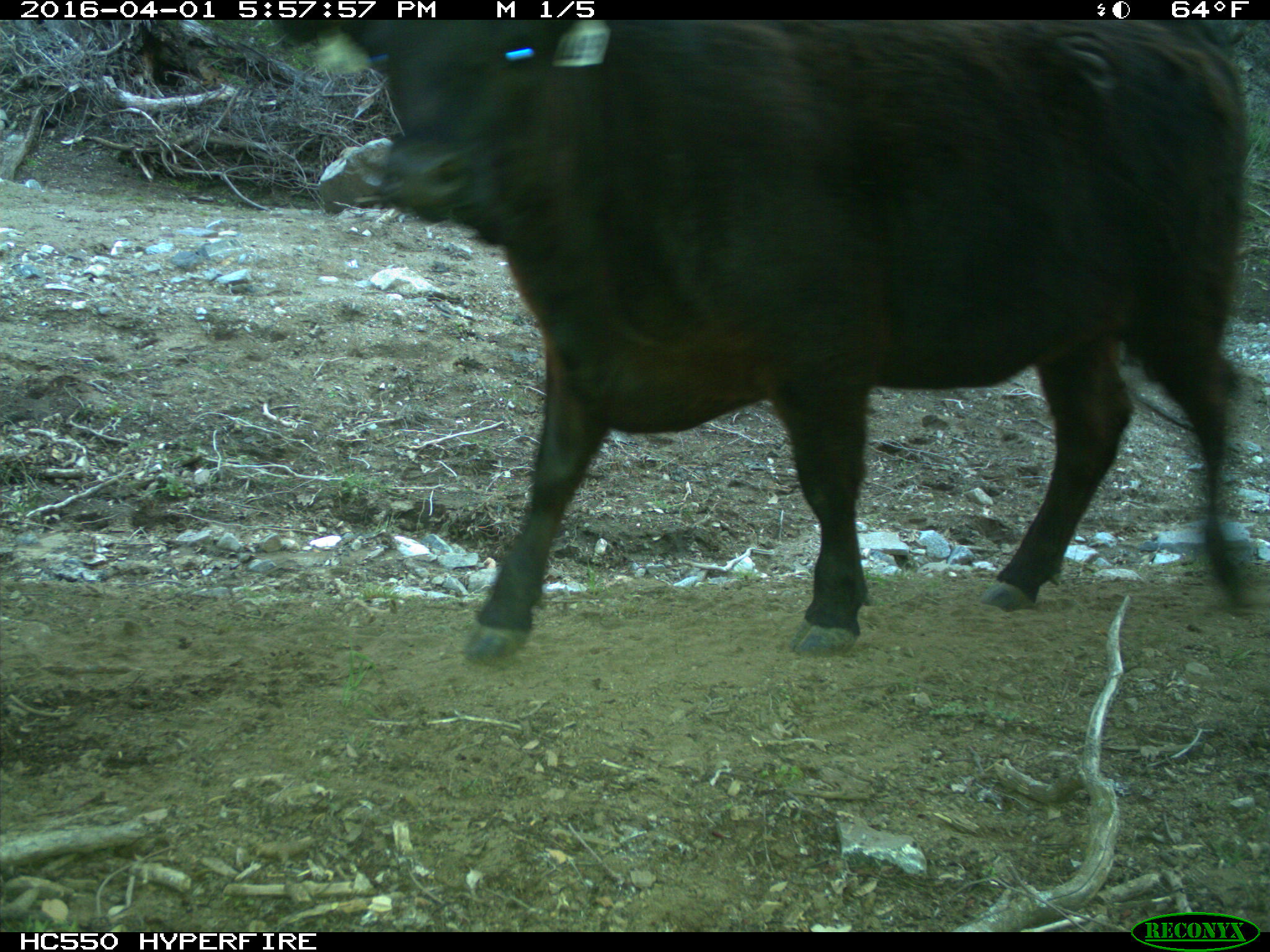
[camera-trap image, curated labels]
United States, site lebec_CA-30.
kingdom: Animalia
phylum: Chordata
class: Mammalia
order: Artiodactyla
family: Bovidae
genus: Bos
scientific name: Bos taurus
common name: domestic cow